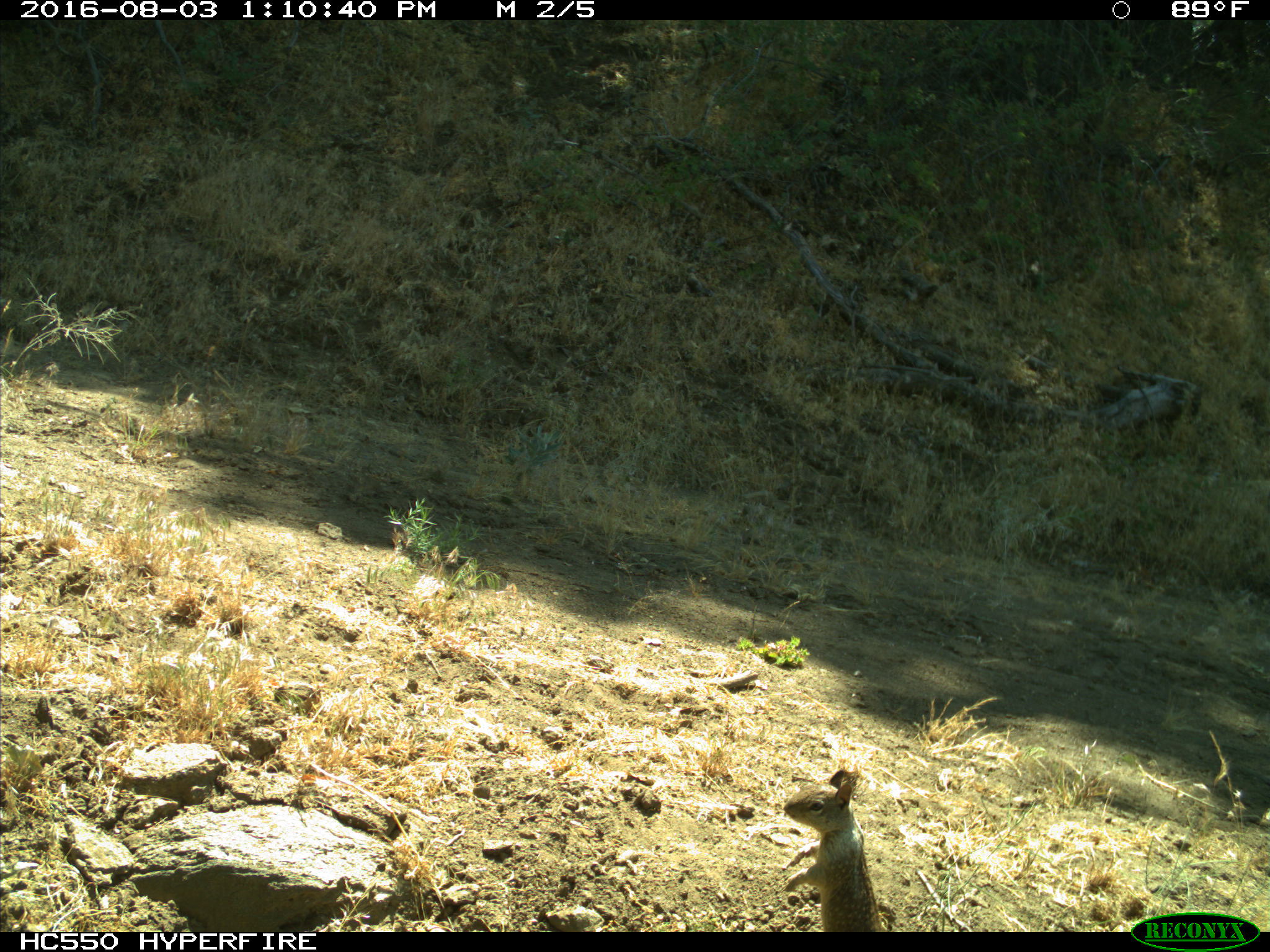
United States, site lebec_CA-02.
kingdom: Animalia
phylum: Chordata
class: Mammalia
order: Rodentia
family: Sciuridae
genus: Otospermophilus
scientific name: Otospermophilus beecheyi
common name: california ground squirrel